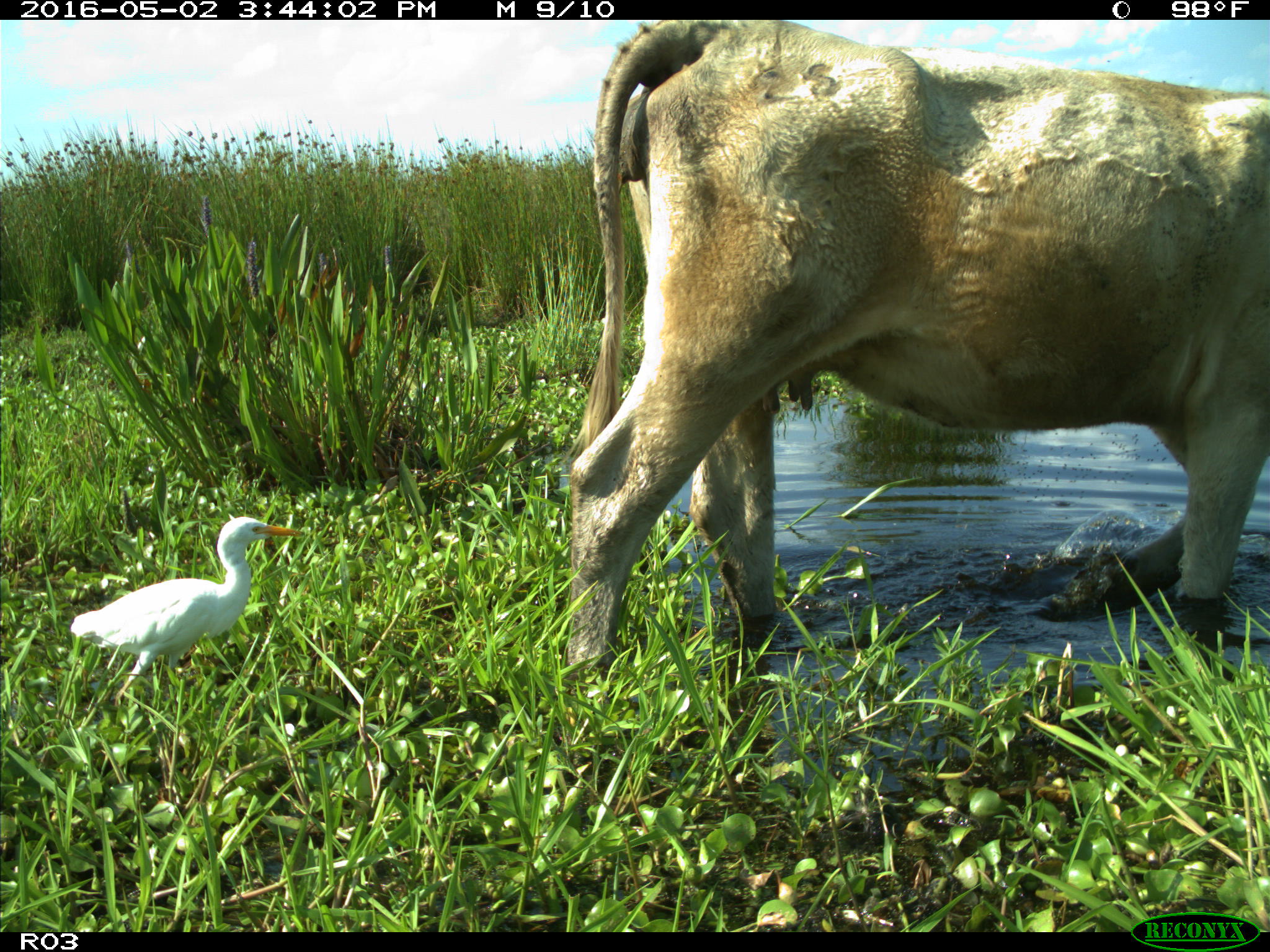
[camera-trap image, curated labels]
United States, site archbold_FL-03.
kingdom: Animalia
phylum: Chordata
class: Mammalia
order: Artiodactyla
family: Bovidae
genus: Bos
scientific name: Bos taurus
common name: domestic cow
Bos taurus (domestic cow).